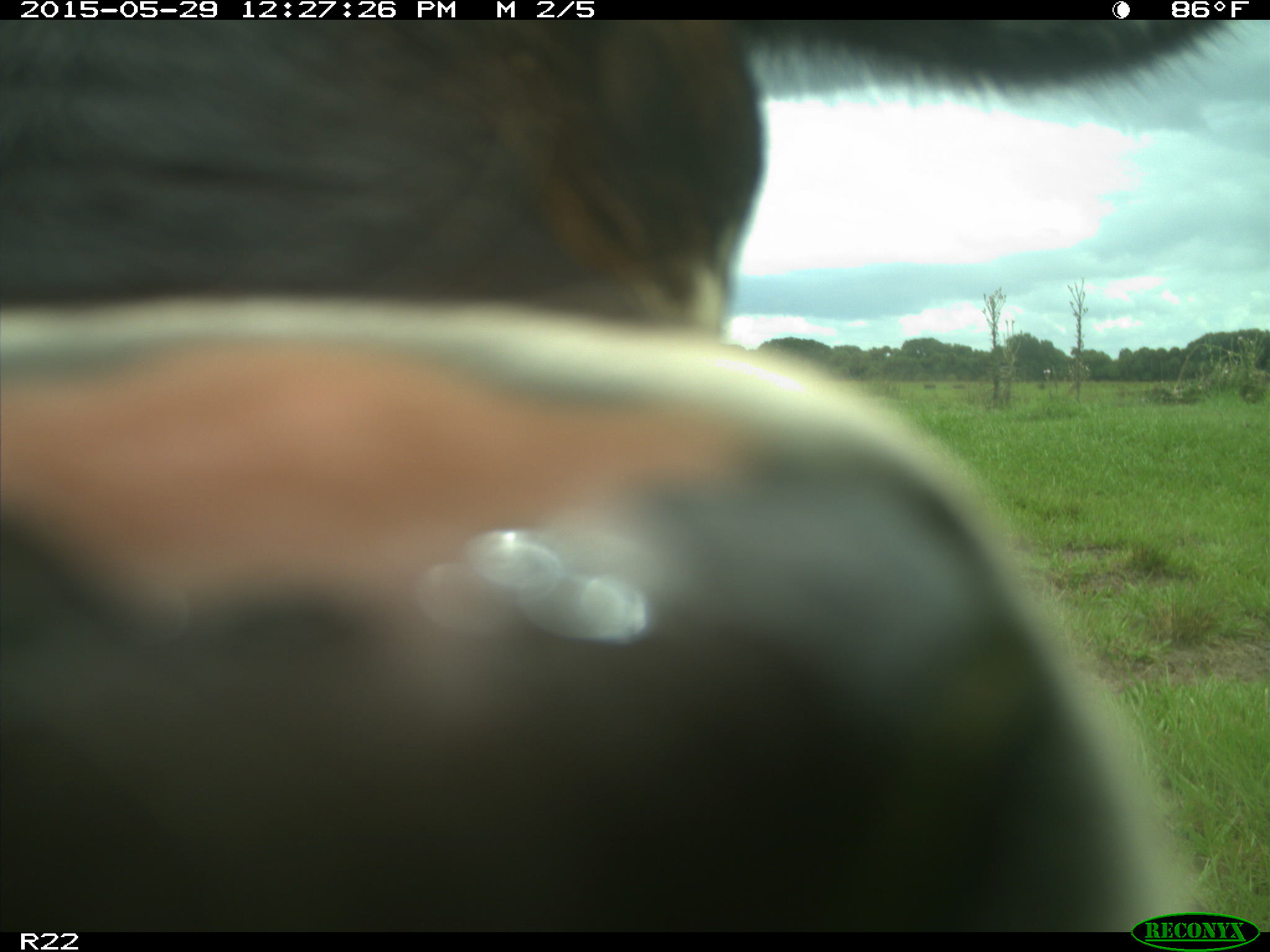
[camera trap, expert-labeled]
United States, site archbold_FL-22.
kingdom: Animalia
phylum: Chordata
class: Mammalia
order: Artiodactyla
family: Bovidae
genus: Bos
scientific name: Bos taurus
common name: domestic cow